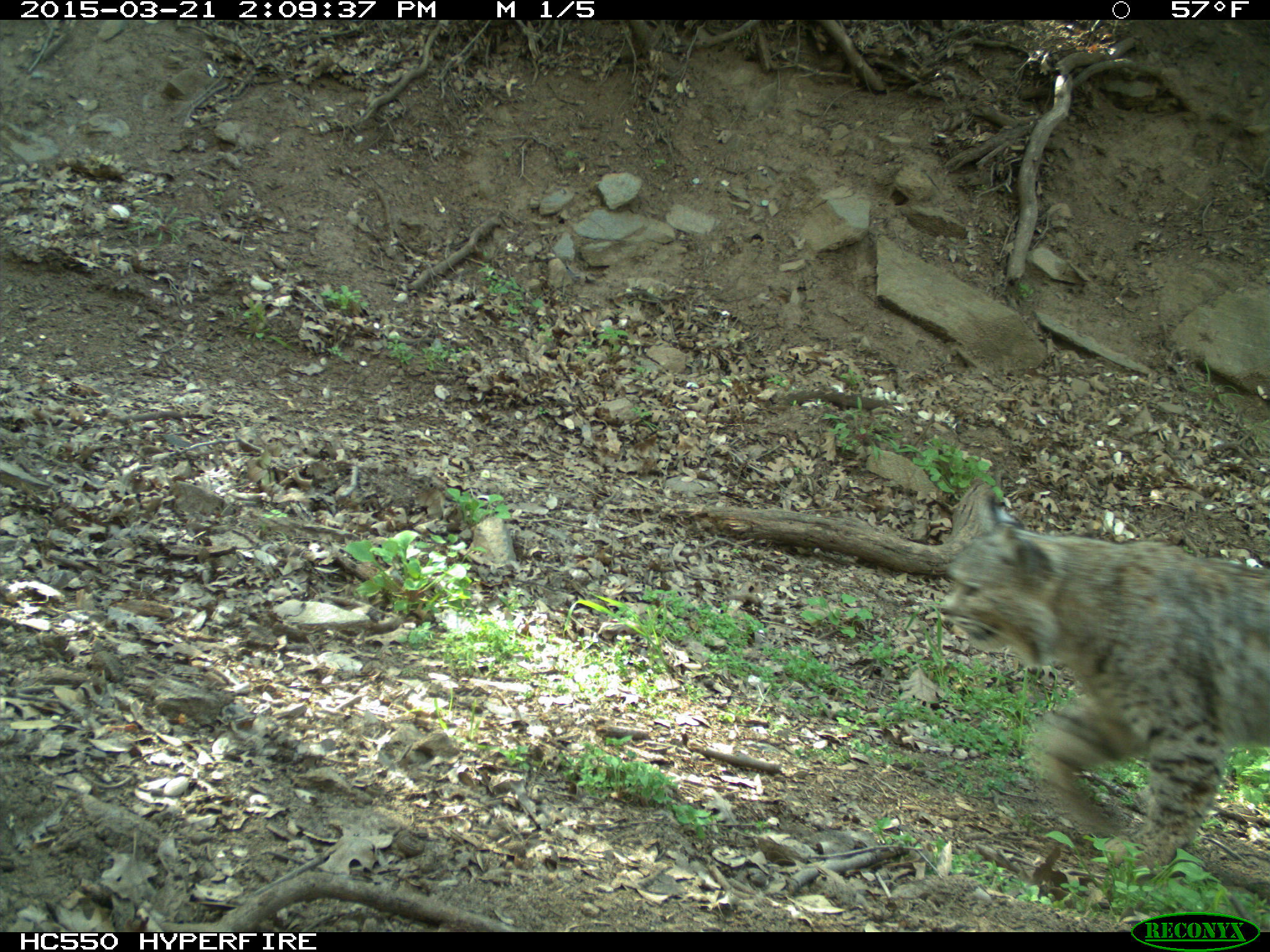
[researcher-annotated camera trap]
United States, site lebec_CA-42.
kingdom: Animalia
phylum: Chordata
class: Mammalia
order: Carnivora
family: Felidae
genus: Lynx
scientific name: Lynx rufus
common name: bobcat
Lynx rufus (bobcat).